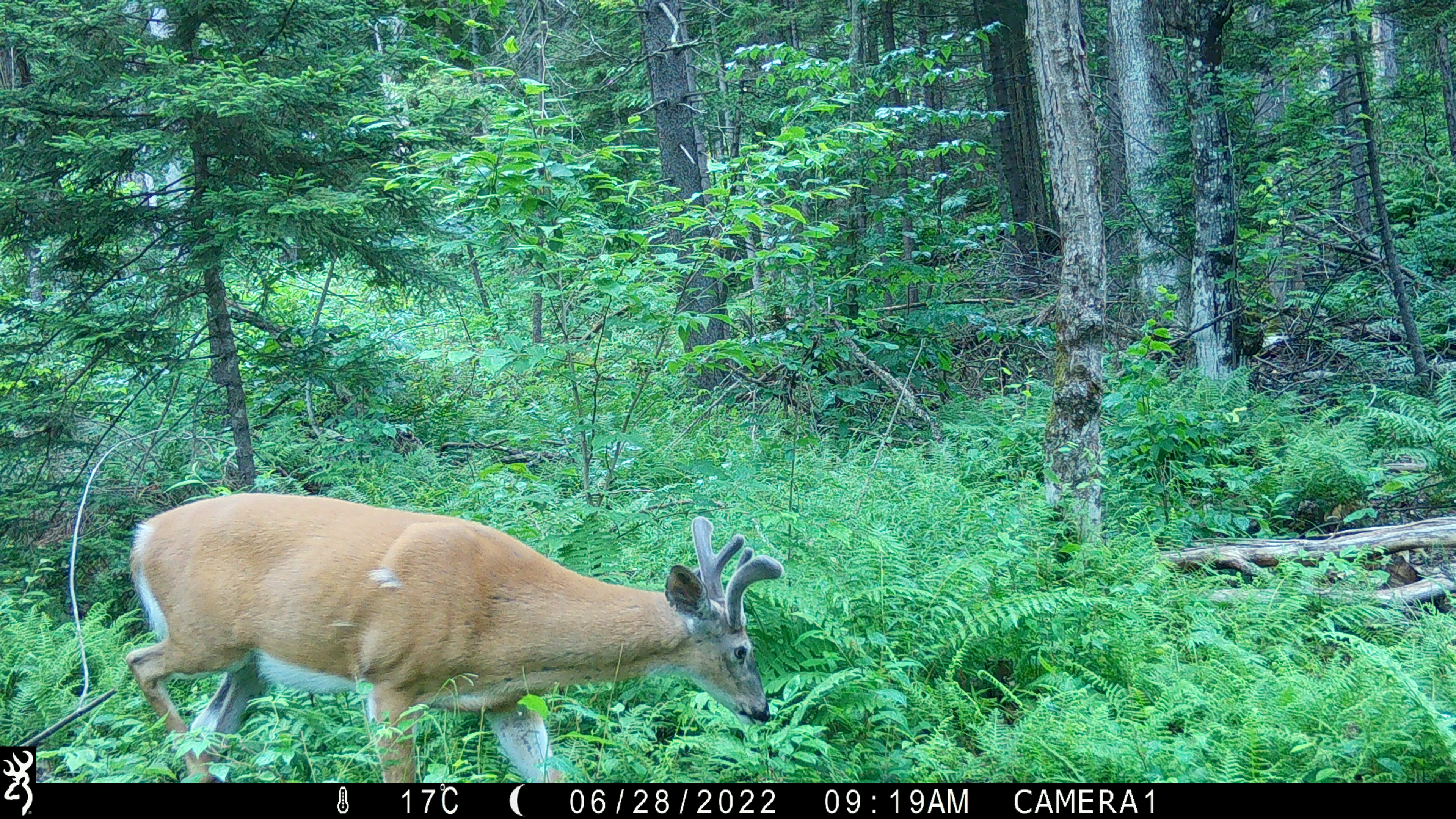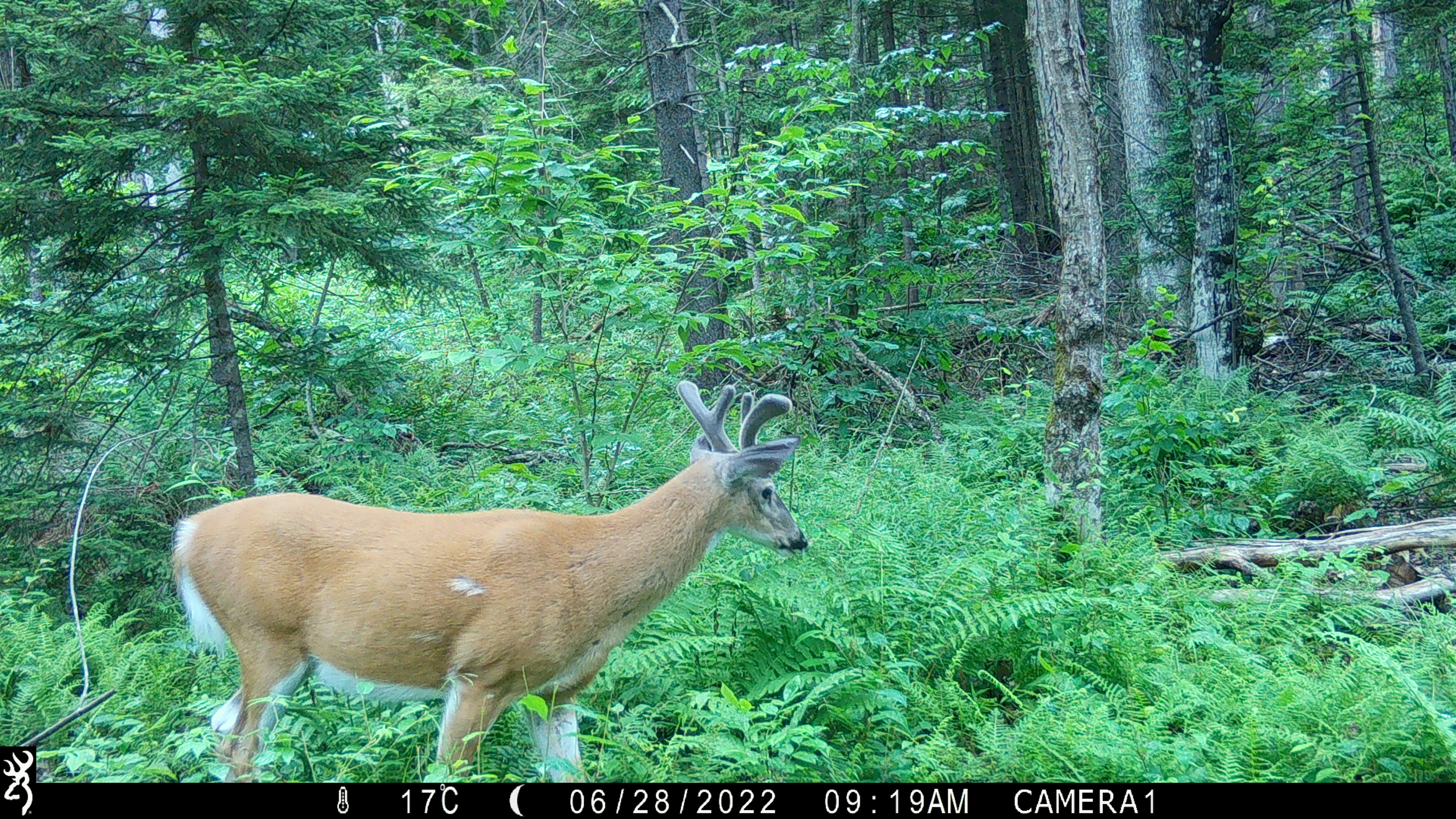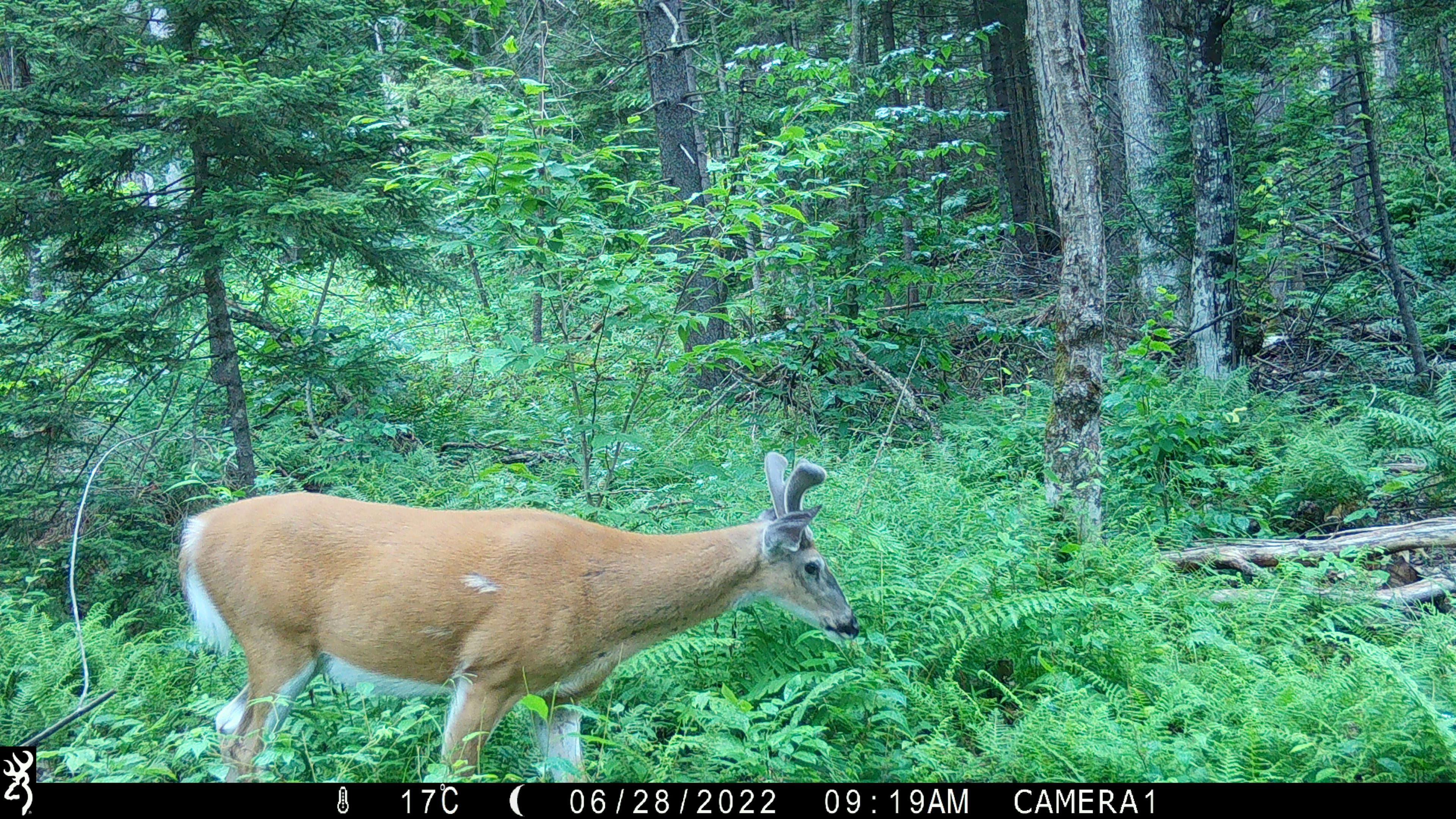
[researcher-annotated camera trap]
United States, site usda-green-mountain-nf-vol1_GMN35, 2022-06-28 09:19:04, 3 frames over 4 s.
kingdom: Animalia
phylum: Chordata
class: Mammalia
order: Artiodactyla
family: Cervidae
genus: Odocoileus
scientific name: Odocoileus virginianus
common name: white-tailed deer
White-tailed deer (Odocoileus virginianus).